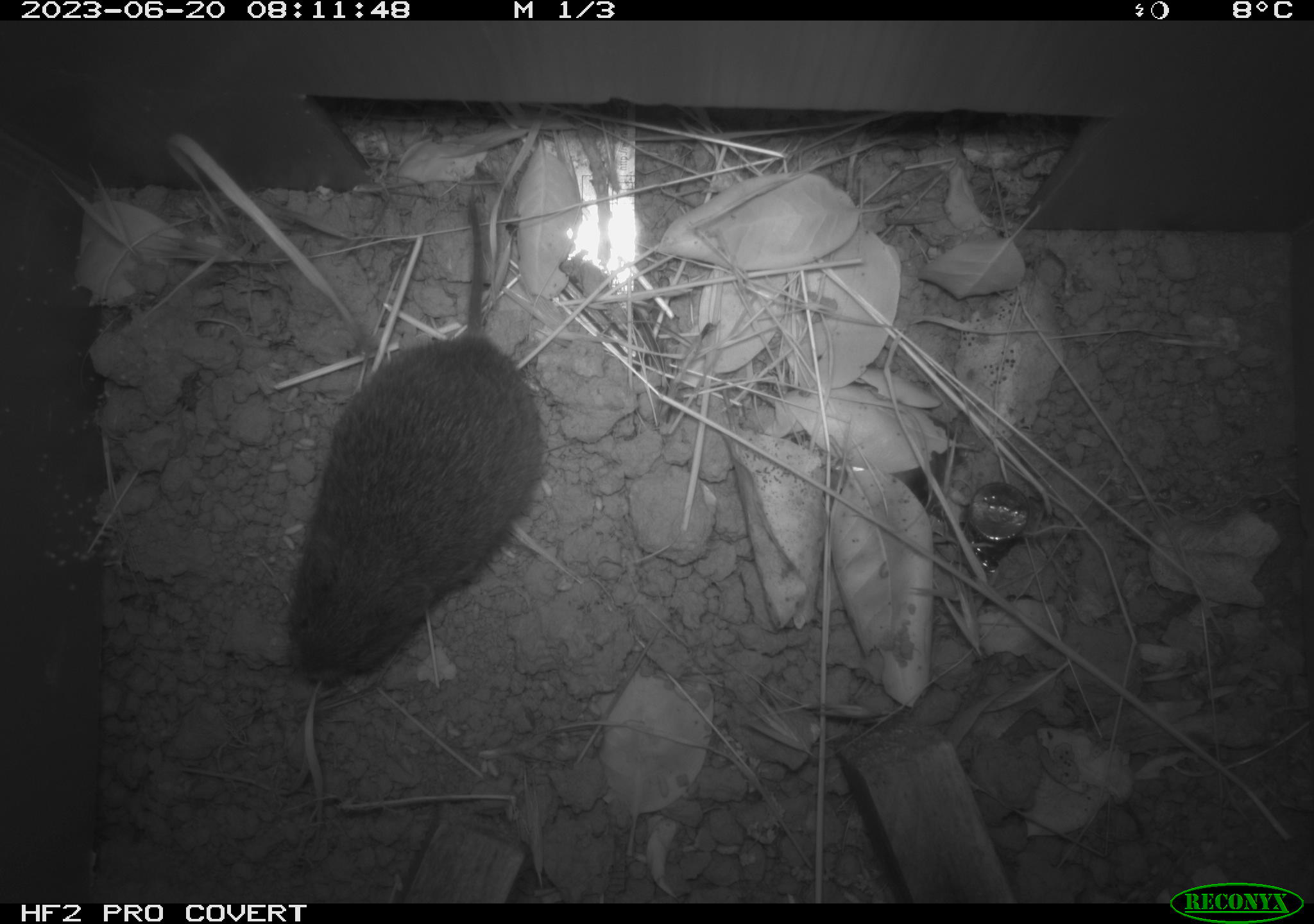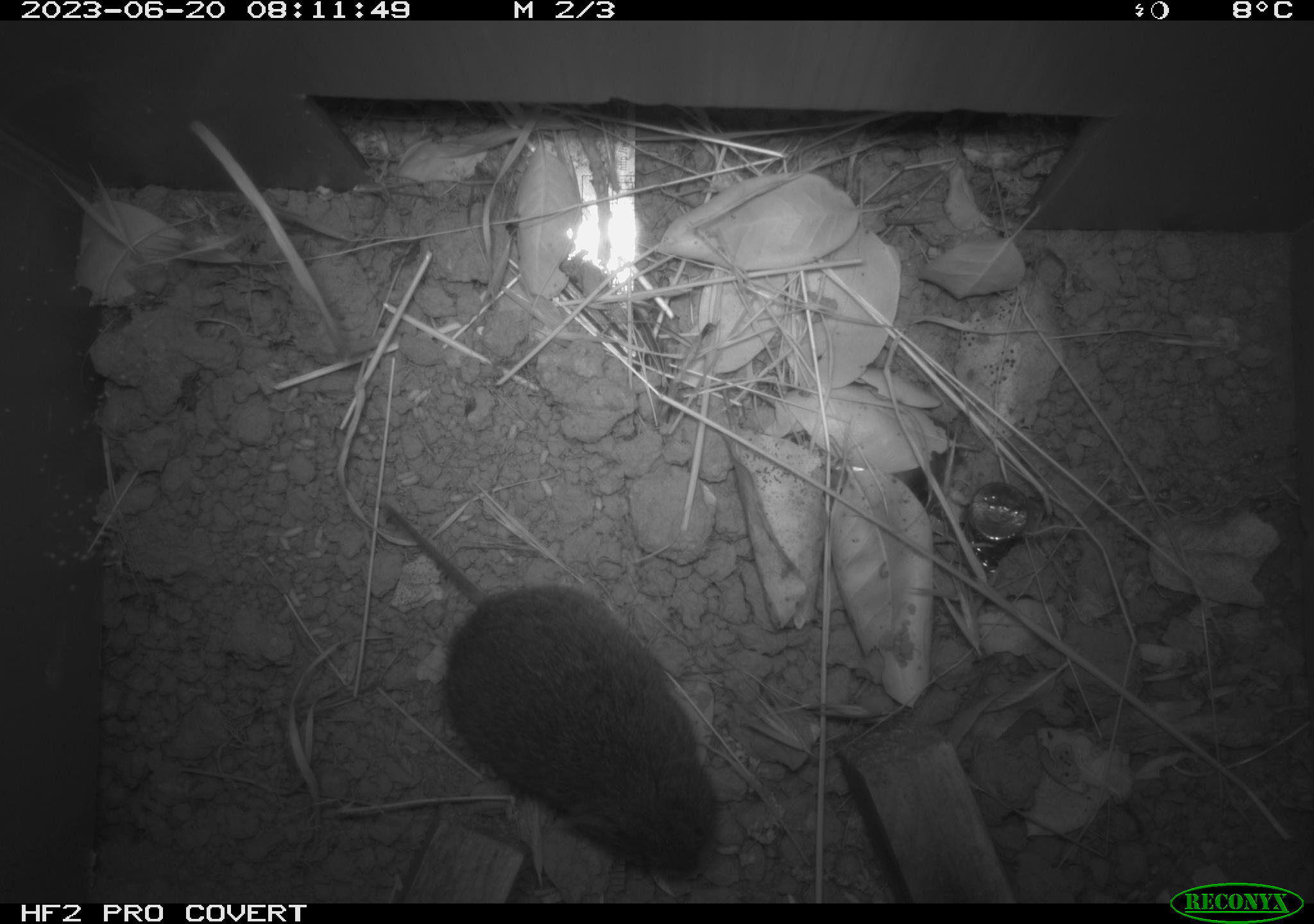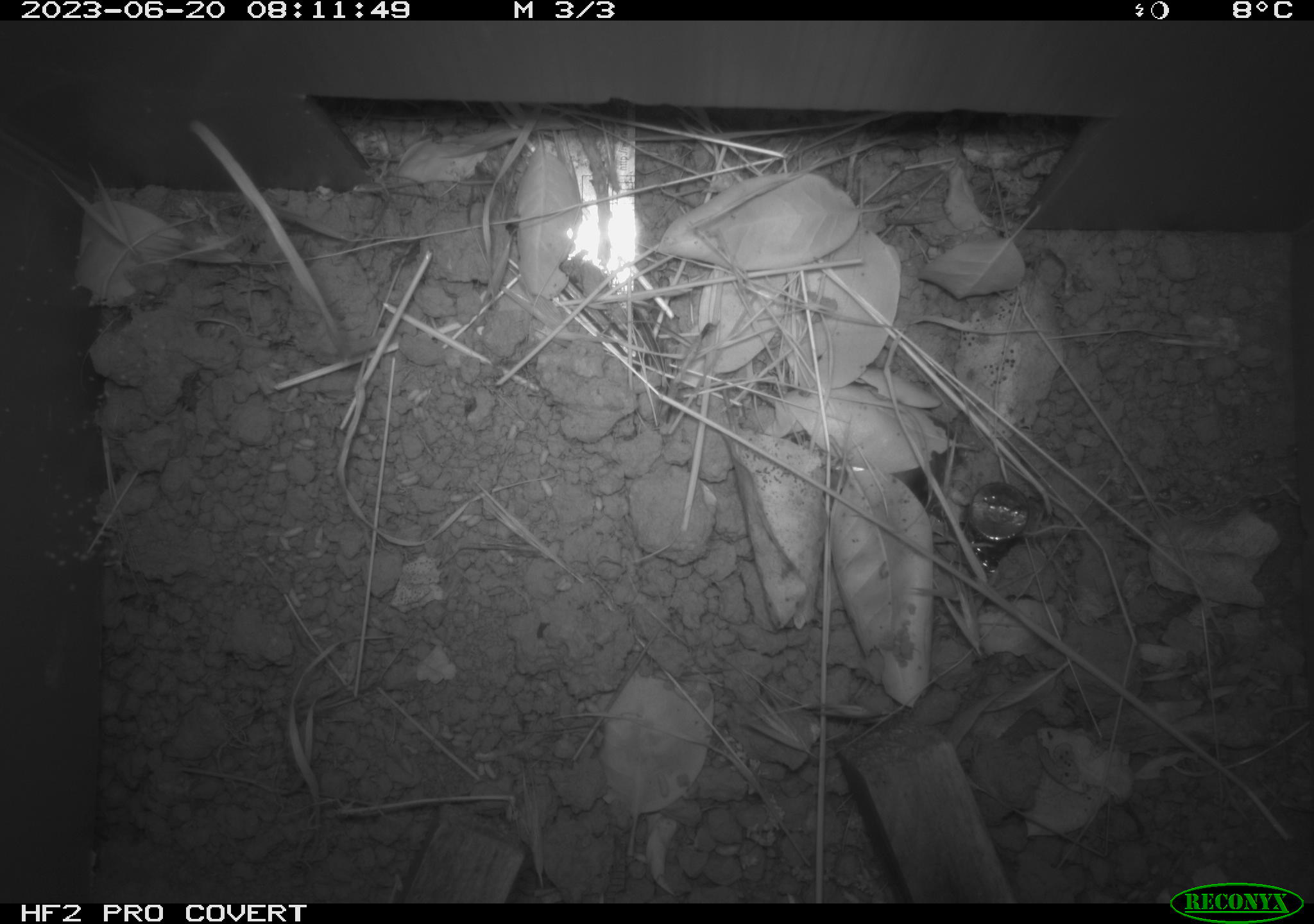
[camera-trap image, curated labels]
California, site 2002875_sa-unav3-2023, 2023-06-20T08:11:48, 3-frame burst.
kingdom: Animalia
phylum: Chordata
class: Mammalia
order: Rodentia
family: Cricetidae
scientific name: Arvicolinae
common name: voles, lemmings, and muskrats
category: arvicolinae subfamily